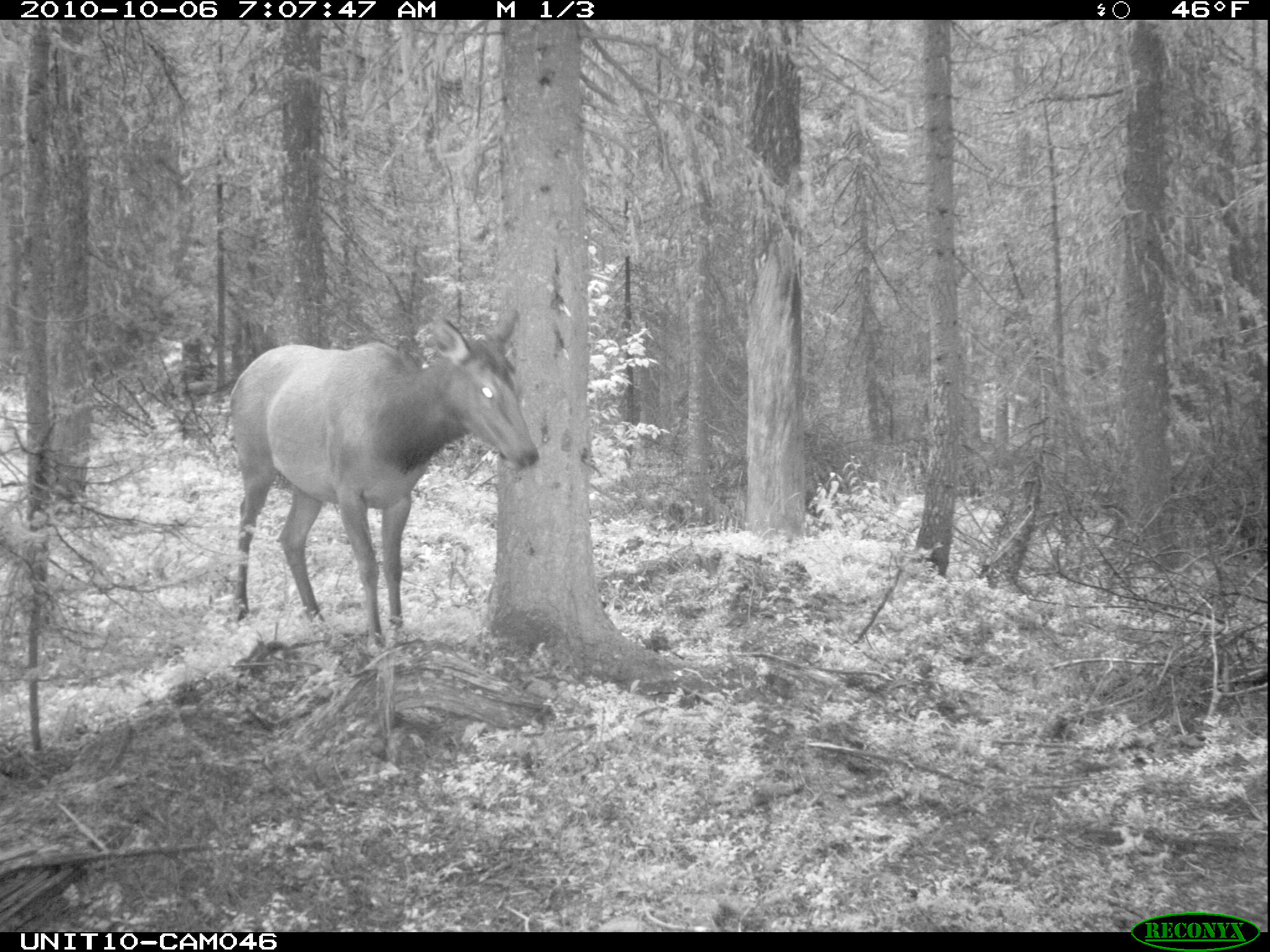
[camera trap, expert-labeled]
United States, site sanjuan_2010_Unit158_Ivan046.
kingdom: Animalia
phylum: Chordata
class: Mammalia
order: Artiodactyla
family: Cervidae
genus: Cervus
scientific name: Cervus elaphus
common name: red deer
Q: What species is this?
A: Cervus elaphus (red deer).